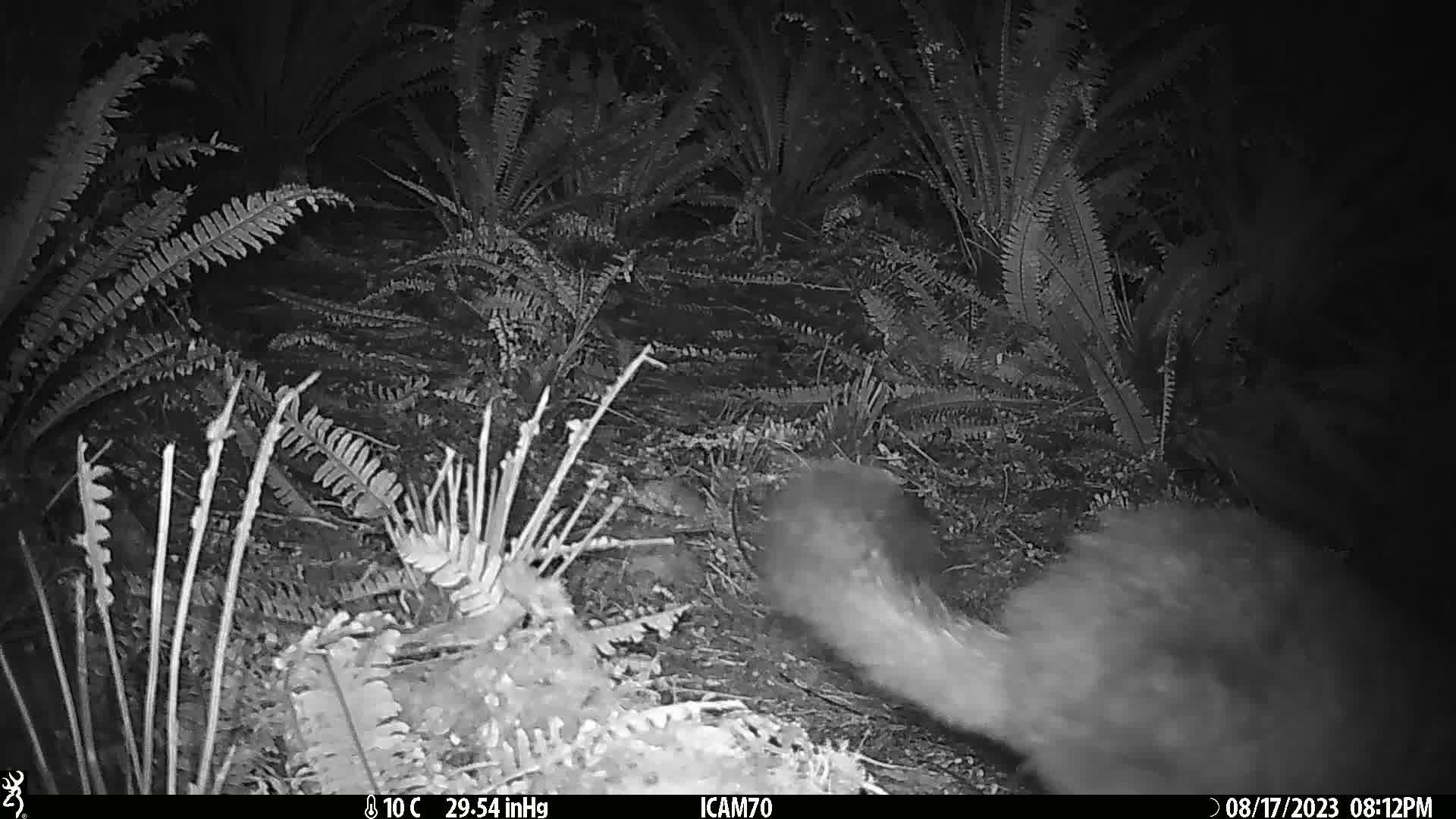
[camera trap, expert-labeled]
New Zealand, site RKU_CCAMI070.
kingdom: Animalia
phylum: Chordata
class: Mammalia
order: Diprotodontia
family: Phalangeridae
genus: Trichosurus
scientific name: Trichosurus vulpecula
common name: common brushtail possum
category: possum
Possum (common brushtail possum) (Trichosurus vulpecula).